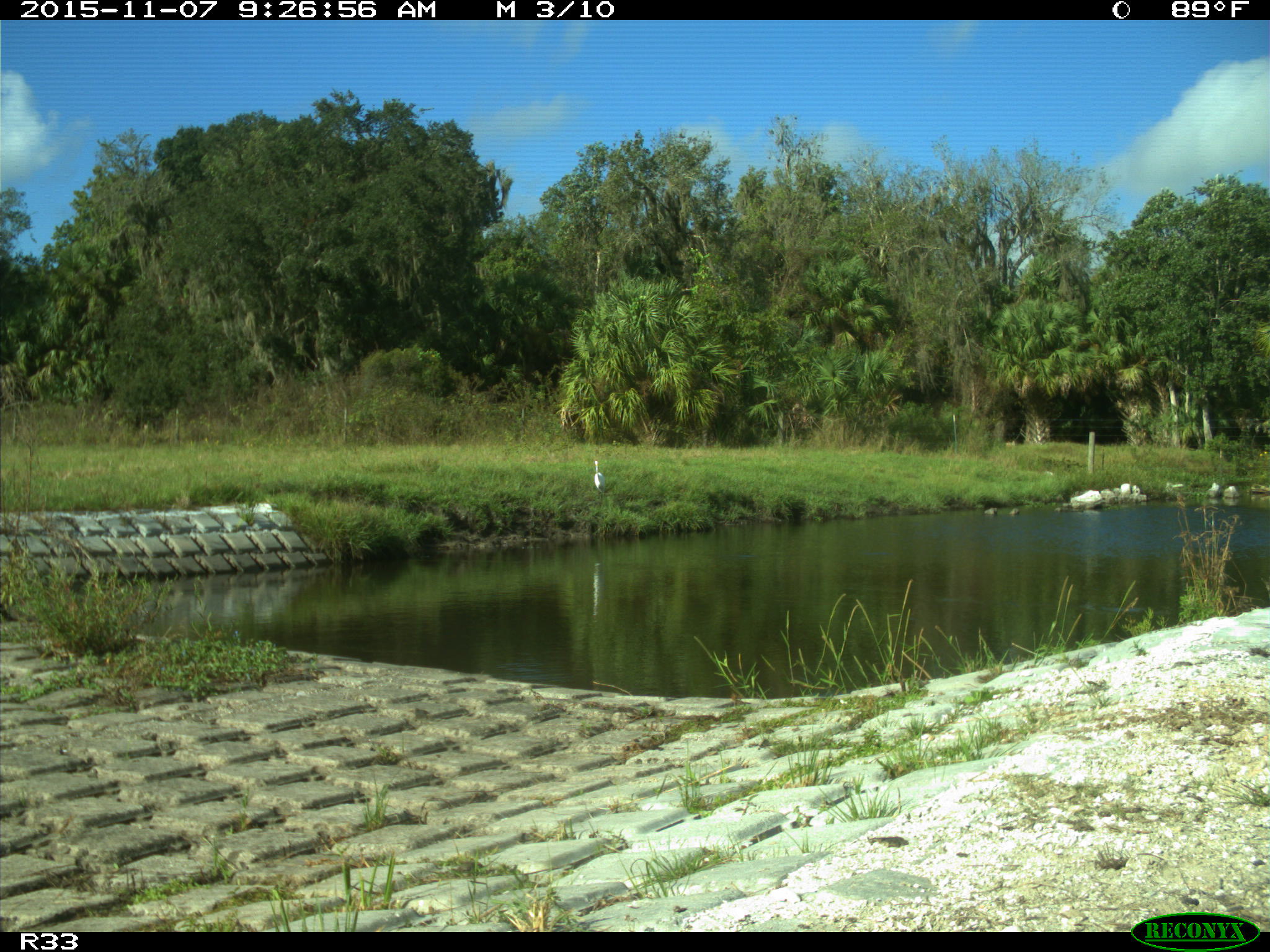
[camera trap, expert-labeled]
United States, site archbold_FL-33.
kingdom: Animalia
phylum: Chordata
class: Aves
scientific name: Aves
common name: birds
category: unidentified bird